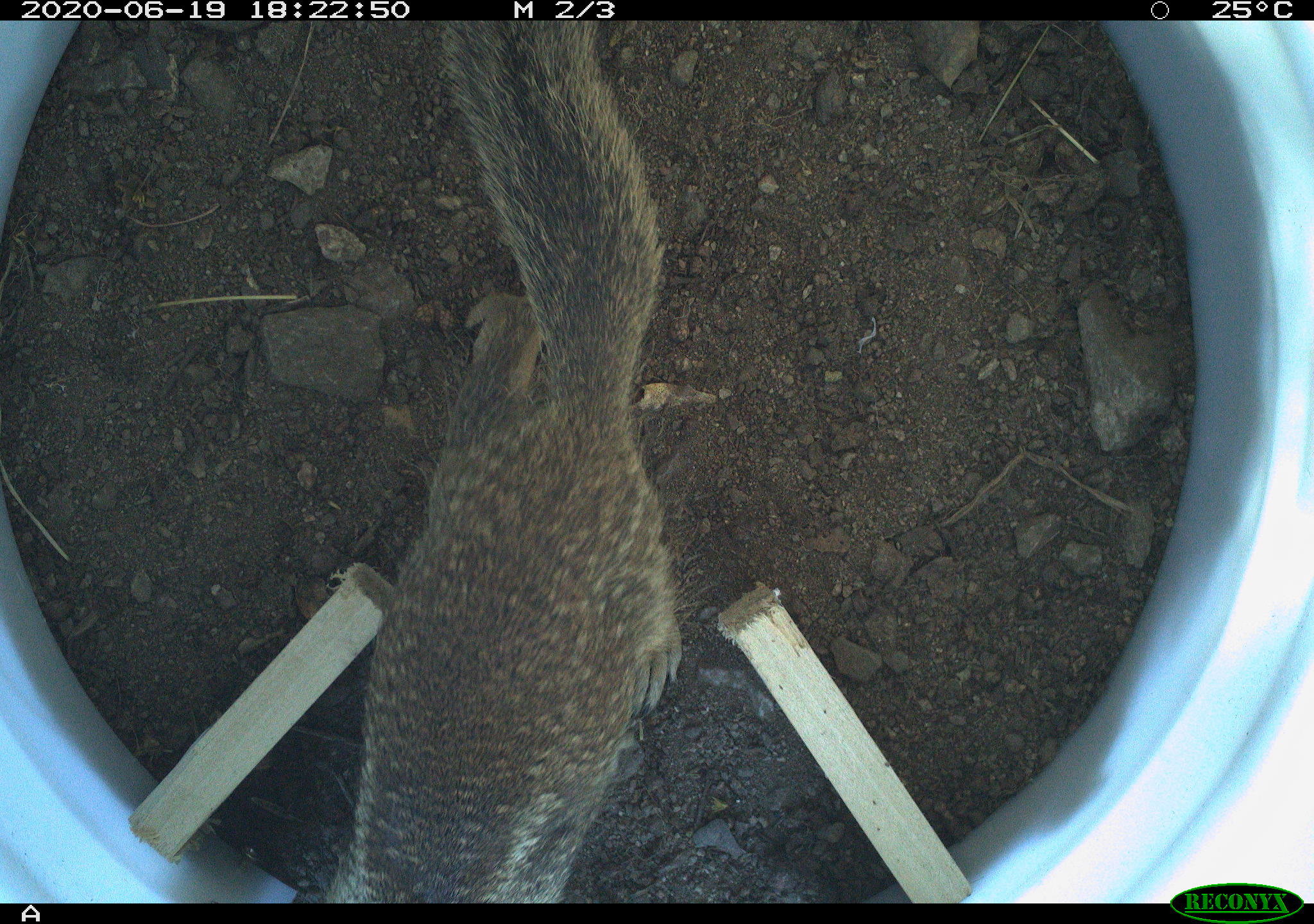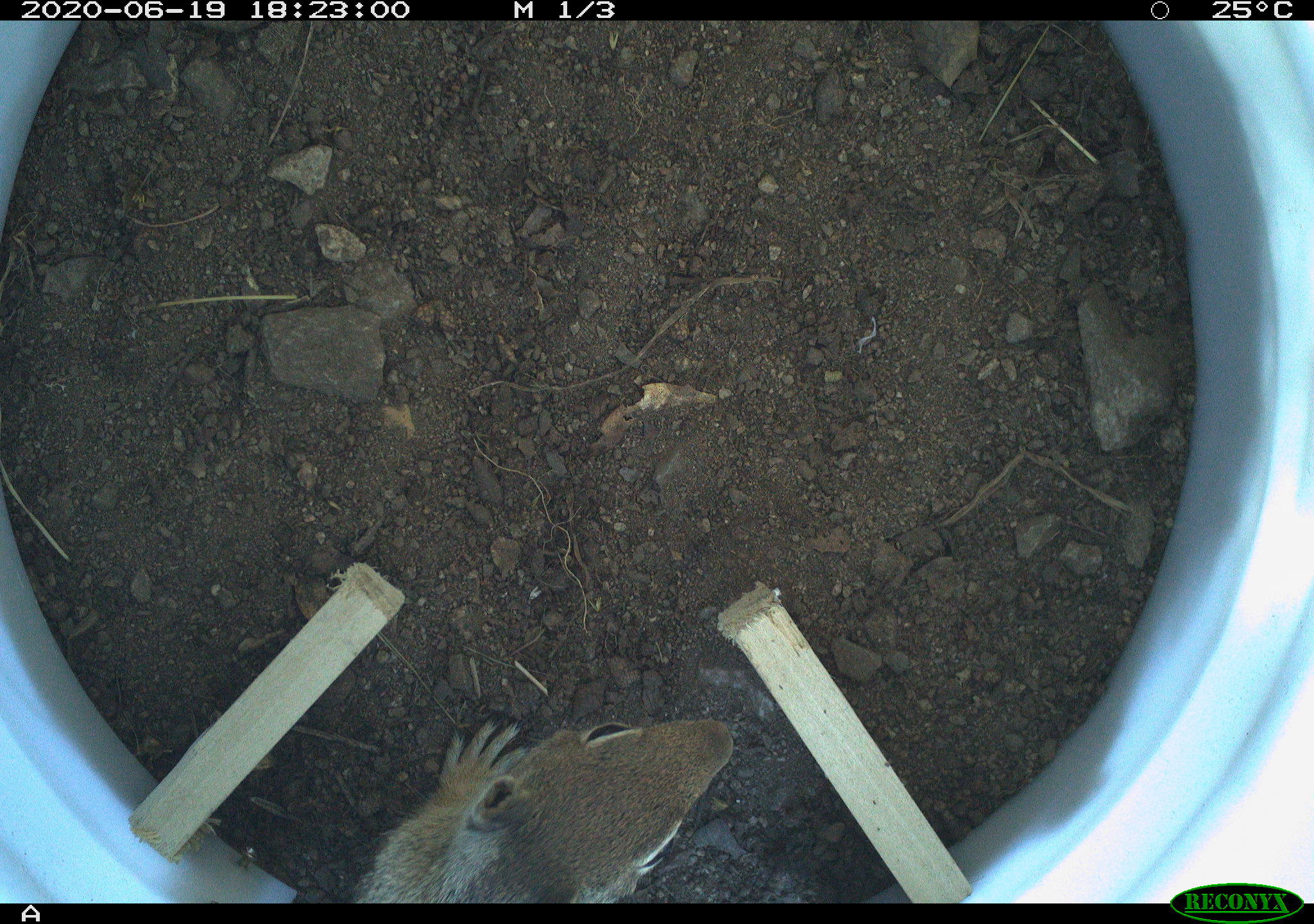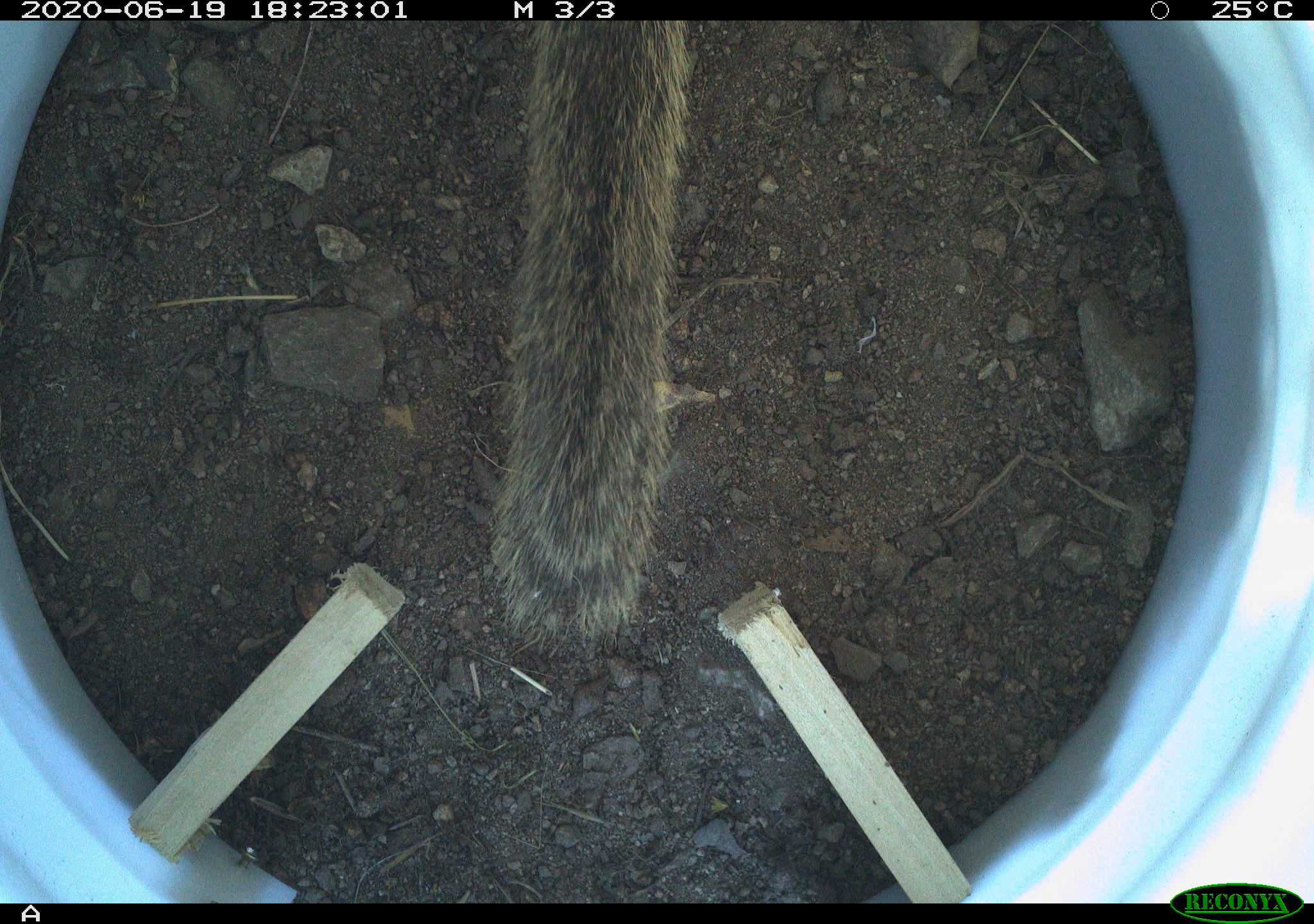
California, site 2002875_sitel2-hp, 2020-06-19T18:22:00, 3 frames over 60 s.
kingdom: Animalia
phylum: Chordata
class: Mammalia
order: Rodentia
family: Sciuridae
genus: Otospermophilus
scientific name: Otospermophilus beecheyi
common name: california ground squirrel